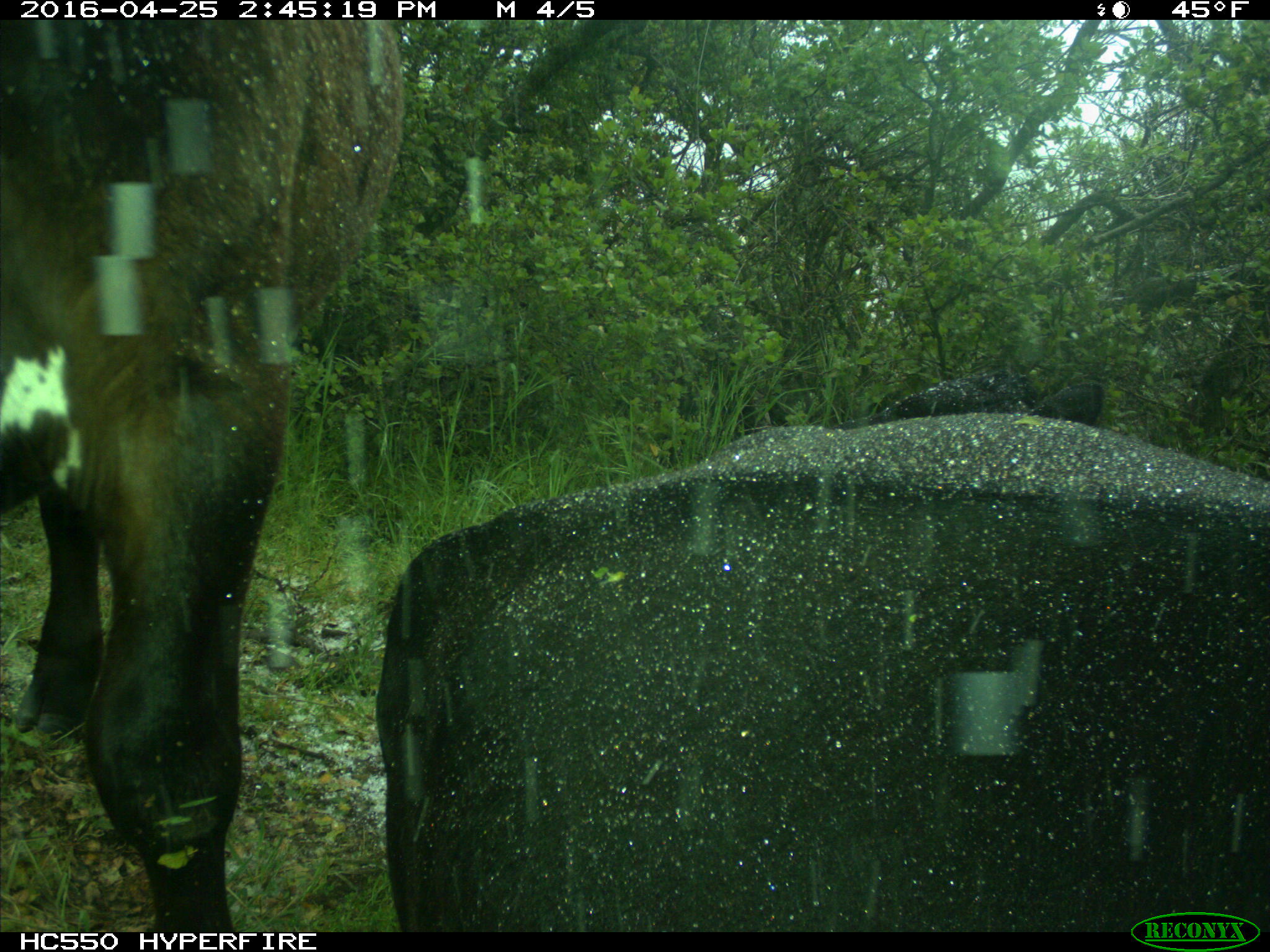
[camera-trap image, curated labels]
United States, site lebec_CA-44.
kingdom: Animalia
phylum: Chordata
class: Mammalia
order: Artiodactyla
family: Bovidae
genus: Bos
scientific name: Bos taurus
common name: domestic cow